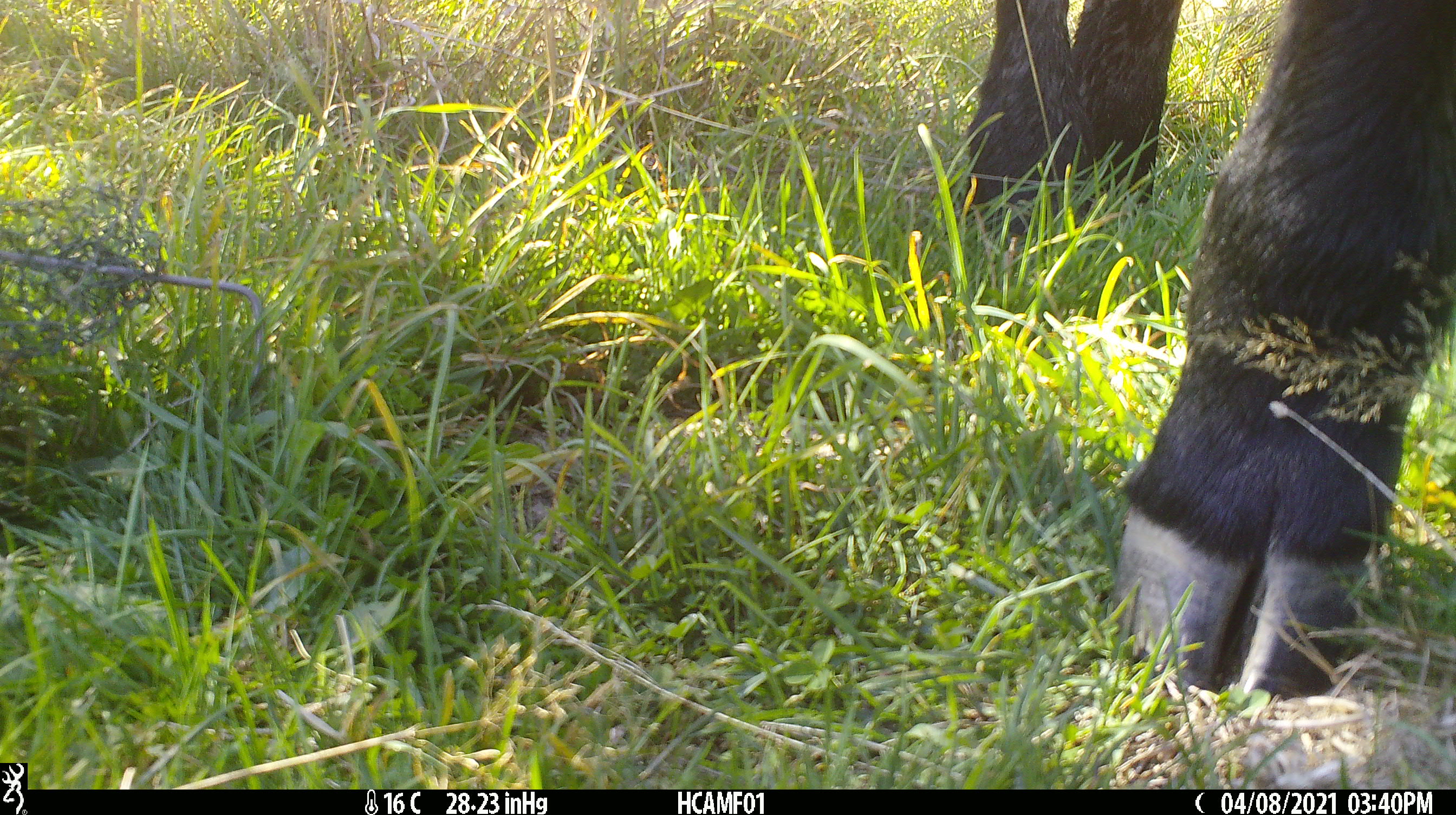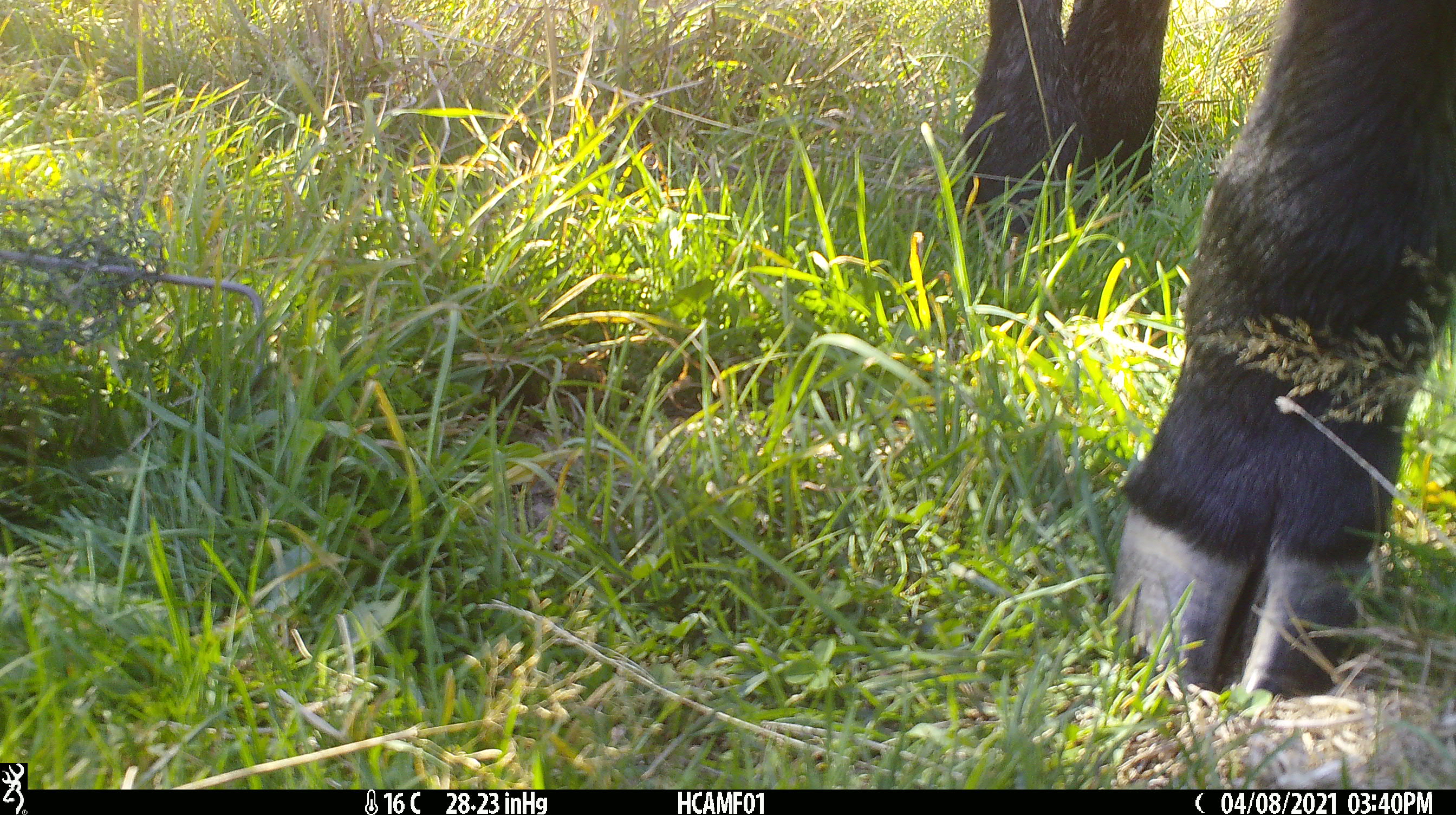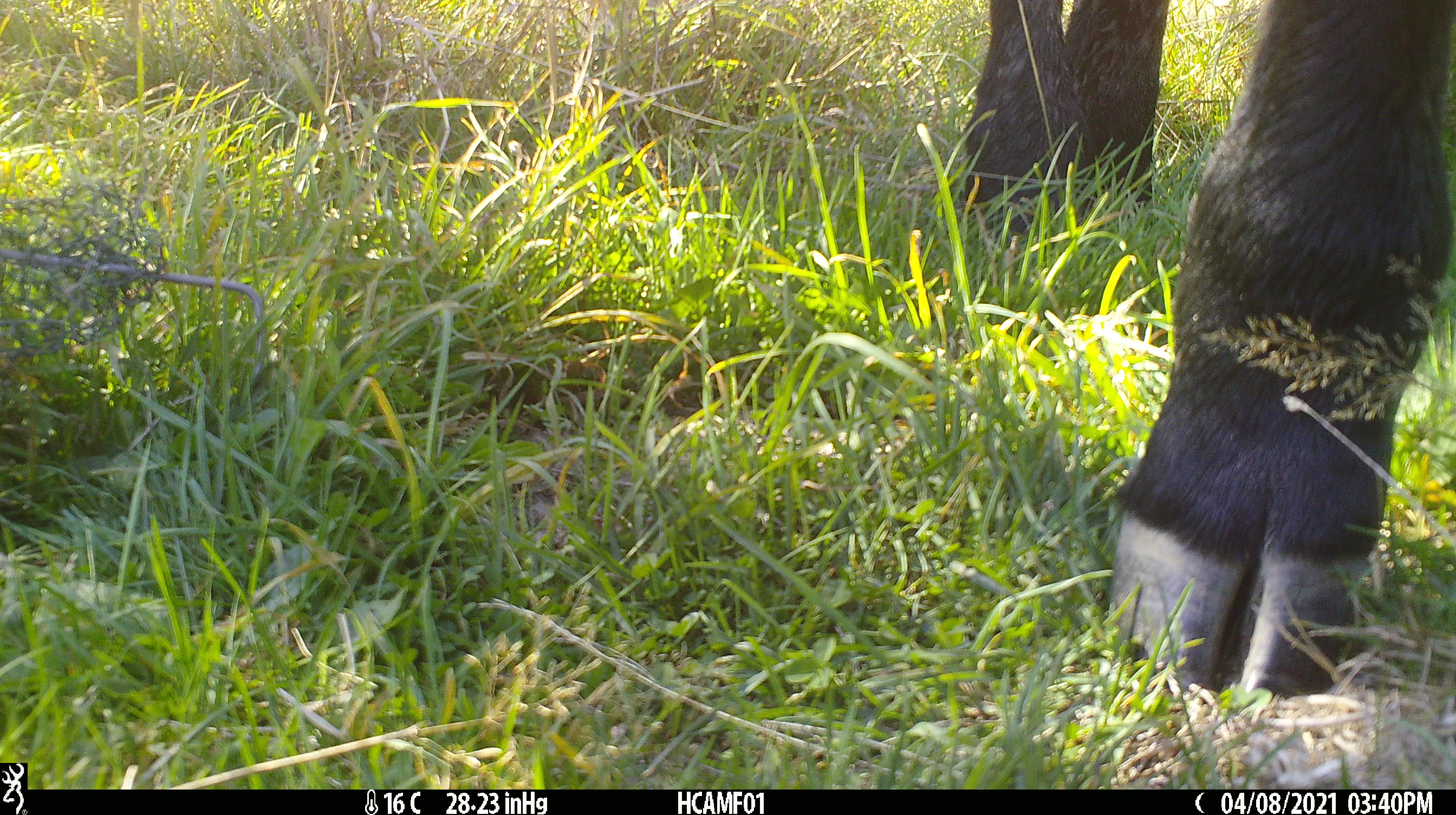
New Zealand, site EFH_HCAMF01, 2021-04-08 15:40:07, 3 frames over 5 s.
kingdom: Animalia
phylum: Chordata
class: Mammalia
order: Artiodactyla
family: Bovidae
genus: Bos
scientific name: Bos taurus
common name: domestic cow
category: cow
Cow (domestic cow) (Bos taurus).